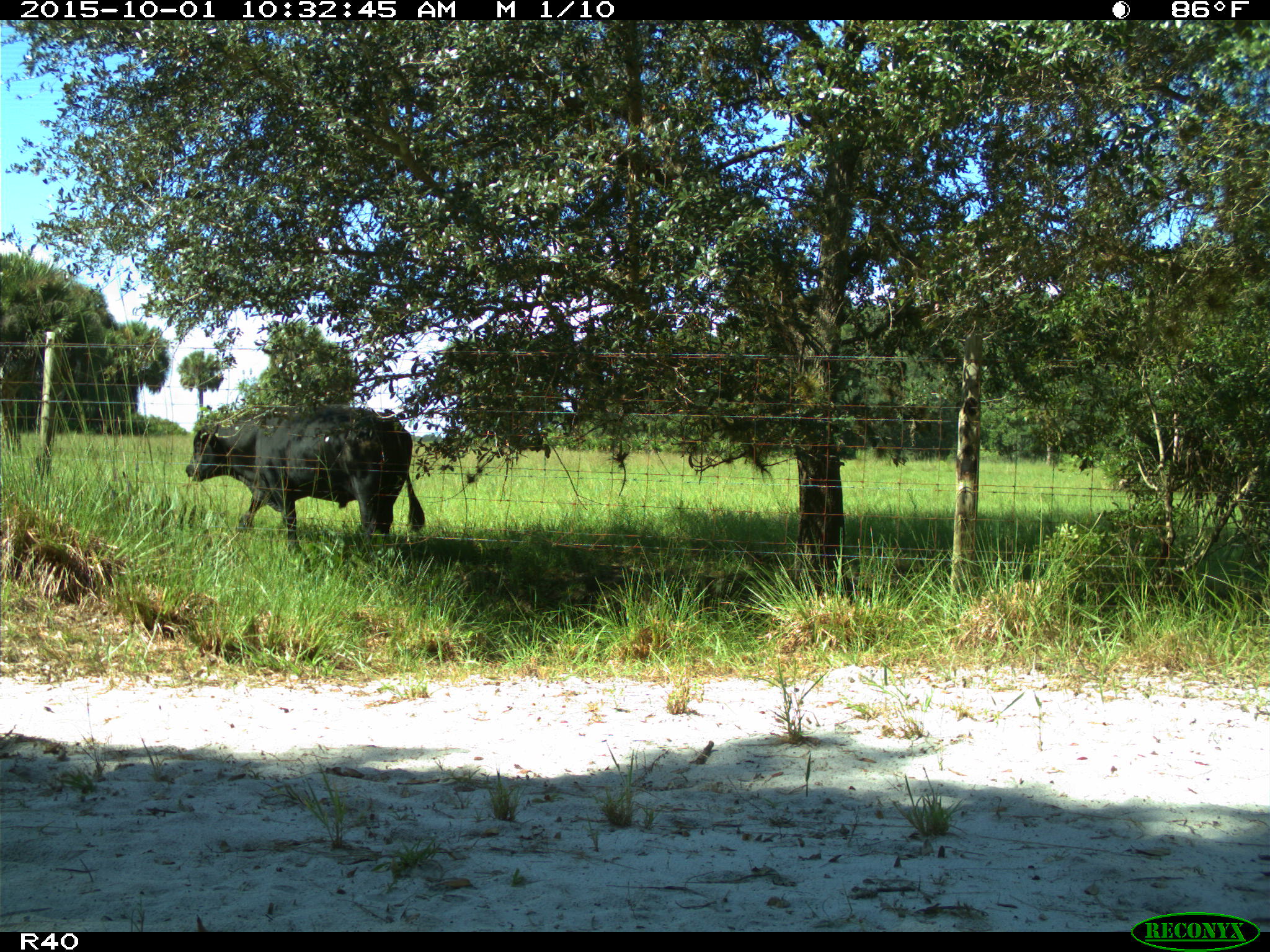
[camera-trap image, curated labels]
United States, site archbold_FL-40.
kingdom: Animalia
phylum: Chordata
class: Mammalia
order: Artiodactyla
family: Bovidae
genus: Bos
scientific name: Bos taurus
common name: domestic cow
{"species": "Bos taurus (domestic cow)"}